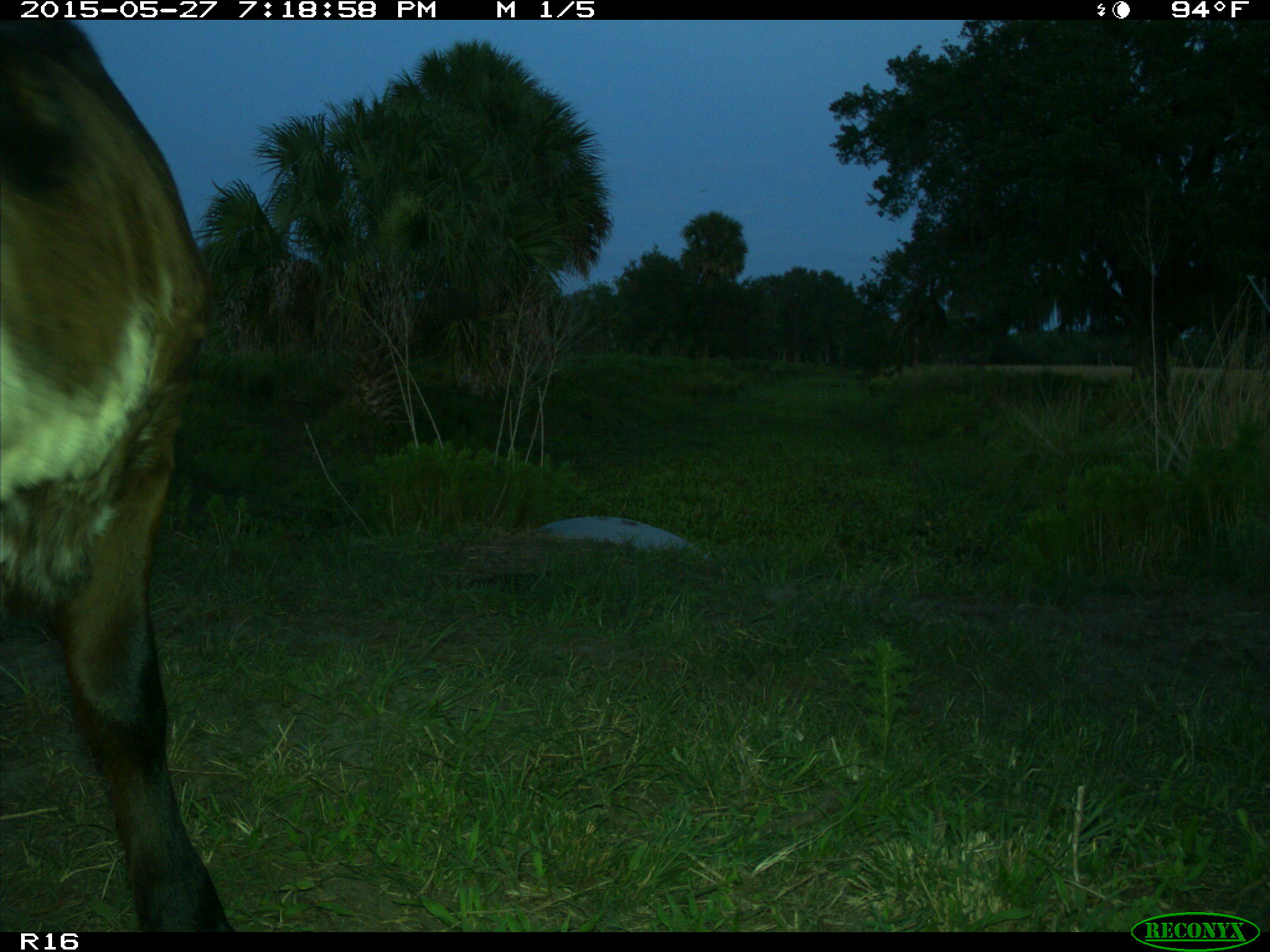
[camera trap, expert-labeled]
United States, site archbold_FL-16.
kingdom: Animalia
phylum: Chordata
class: Mammalia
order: Artiodactyla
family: Bovidae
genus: Bos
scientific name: Bos taurus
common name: domestic cow